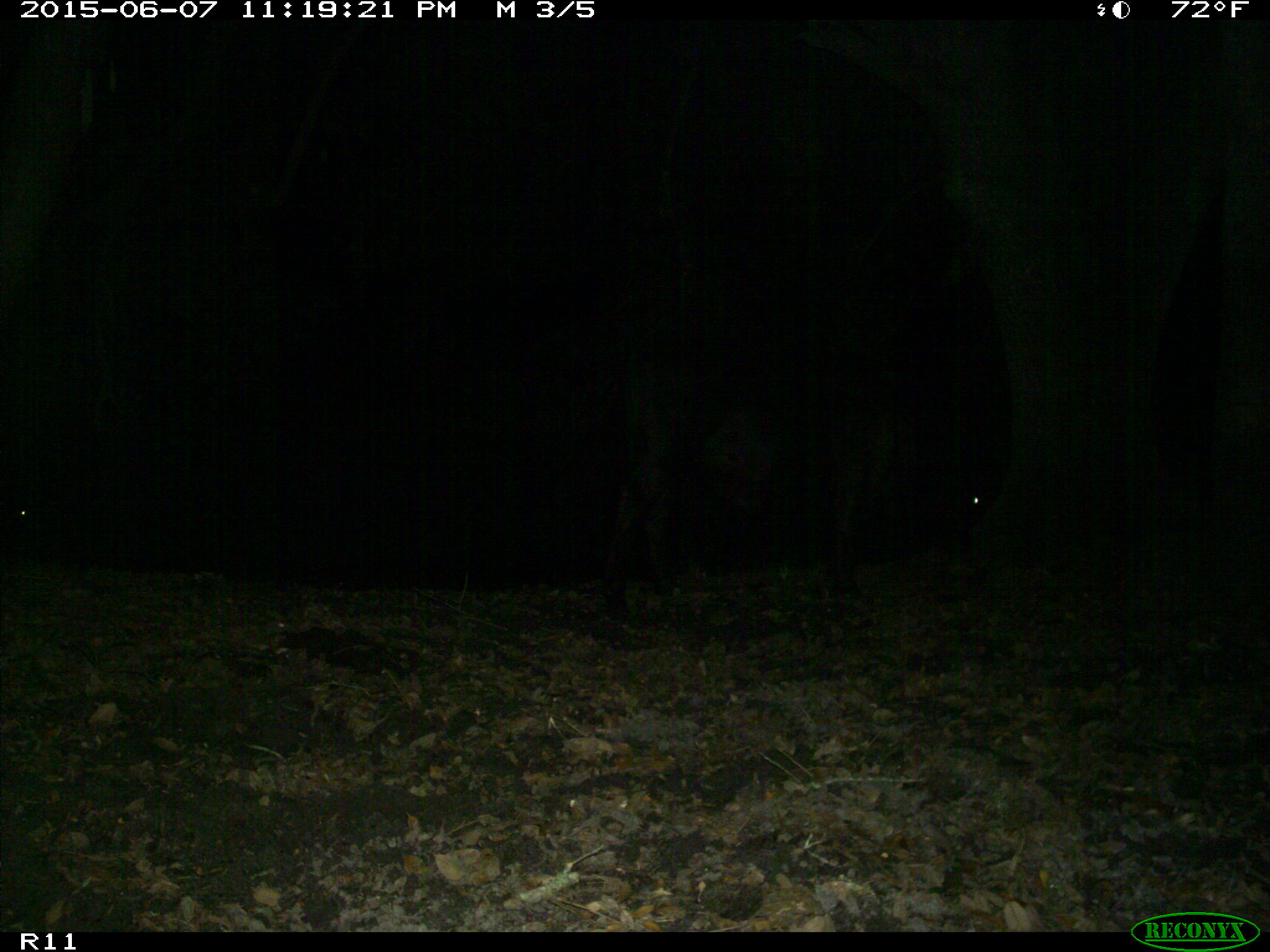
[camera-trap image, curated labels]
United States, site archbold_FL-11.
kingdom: Animalia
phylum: Chordata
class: Mammalia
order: Artiodactyla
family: Bovidae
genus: Bos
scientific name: Bos taurus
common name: domestic cow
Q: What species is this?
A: Bos taurus (domestic cow).